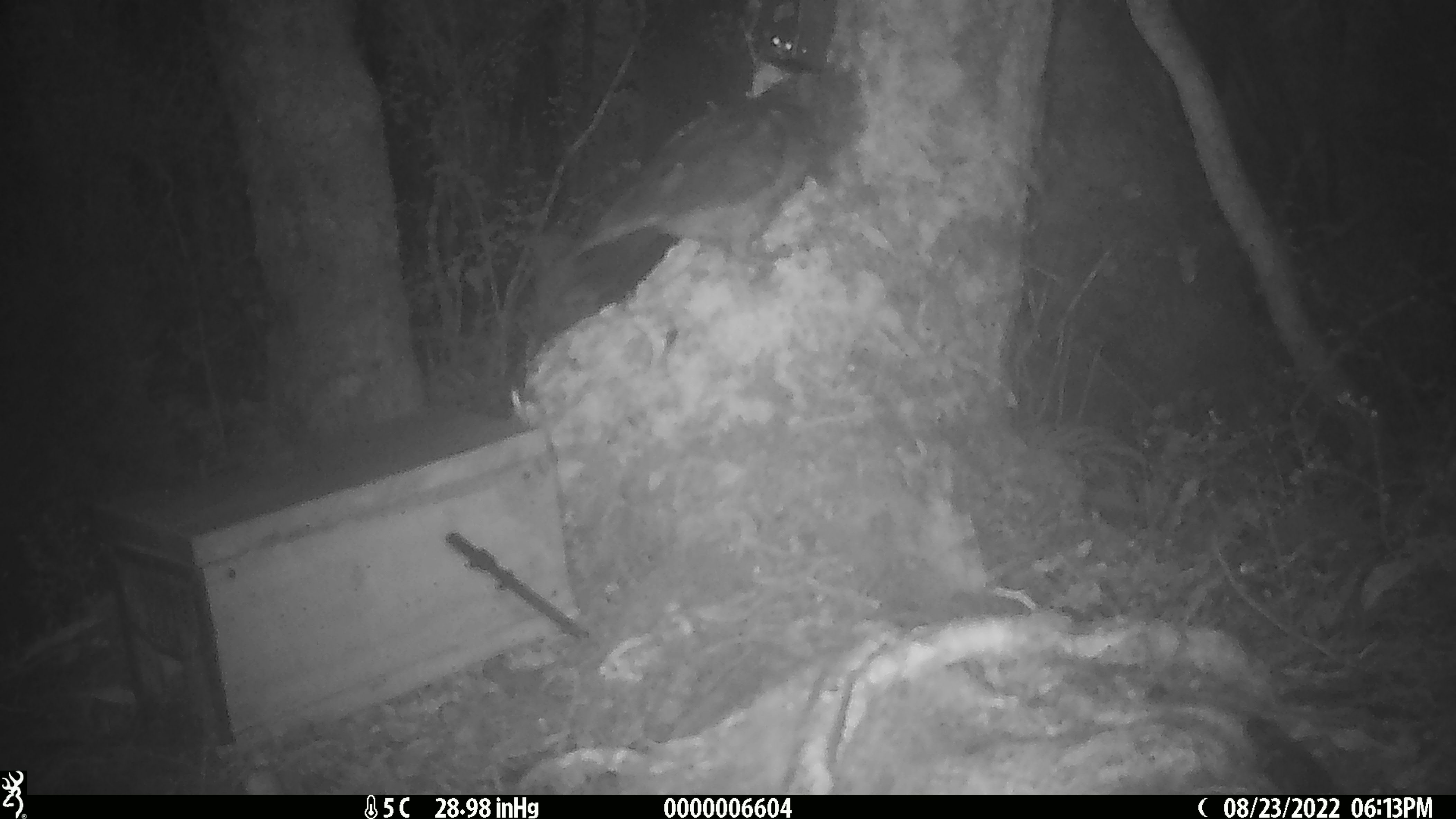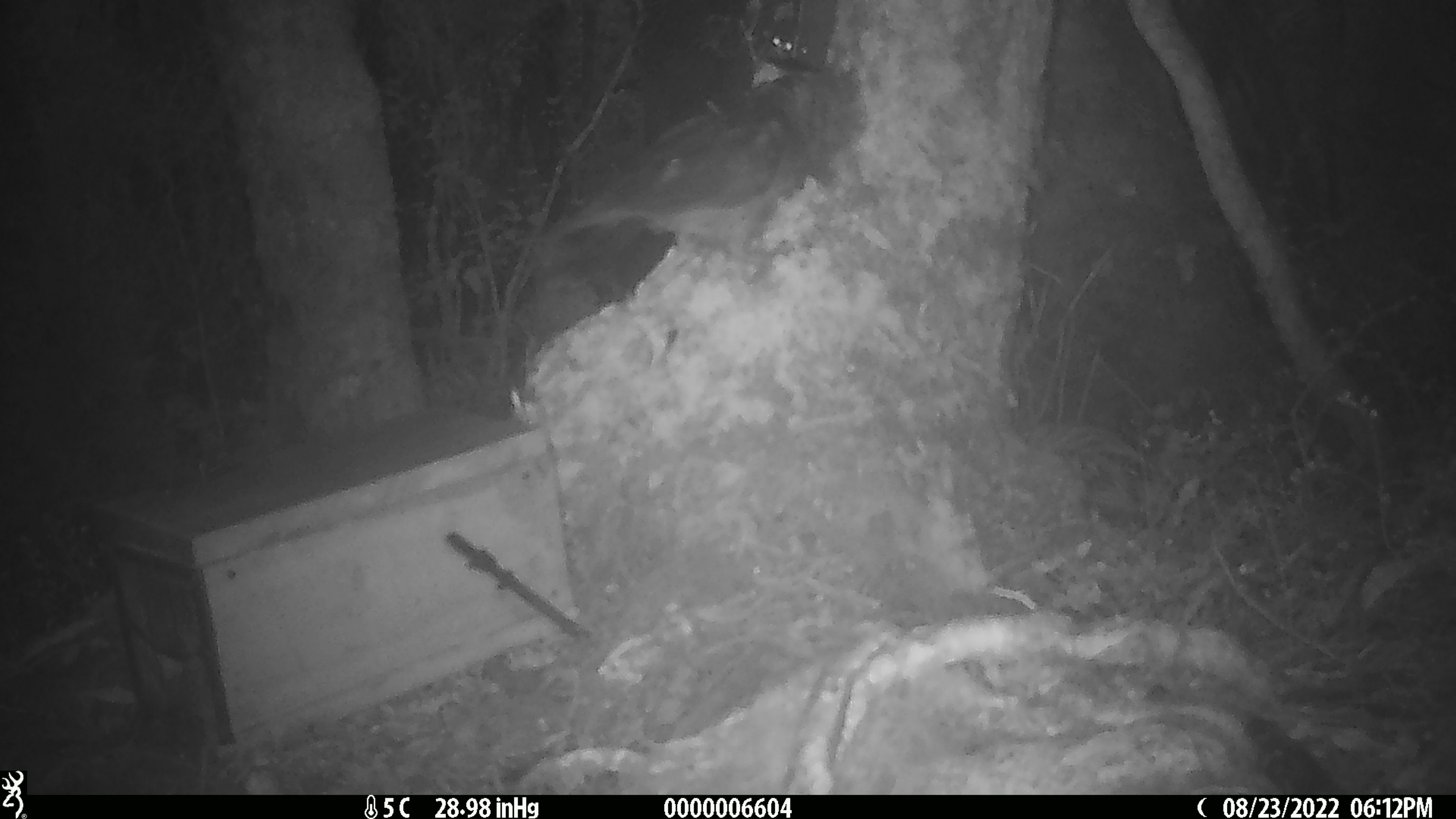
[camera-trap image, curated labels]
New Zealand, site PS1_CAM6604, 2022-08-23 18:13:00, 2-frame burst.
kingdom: Animalia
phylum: Chordata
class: Aves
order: Psittaciformes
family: Strigopidae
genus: Nestor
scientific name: Nestor notabilis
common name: kea